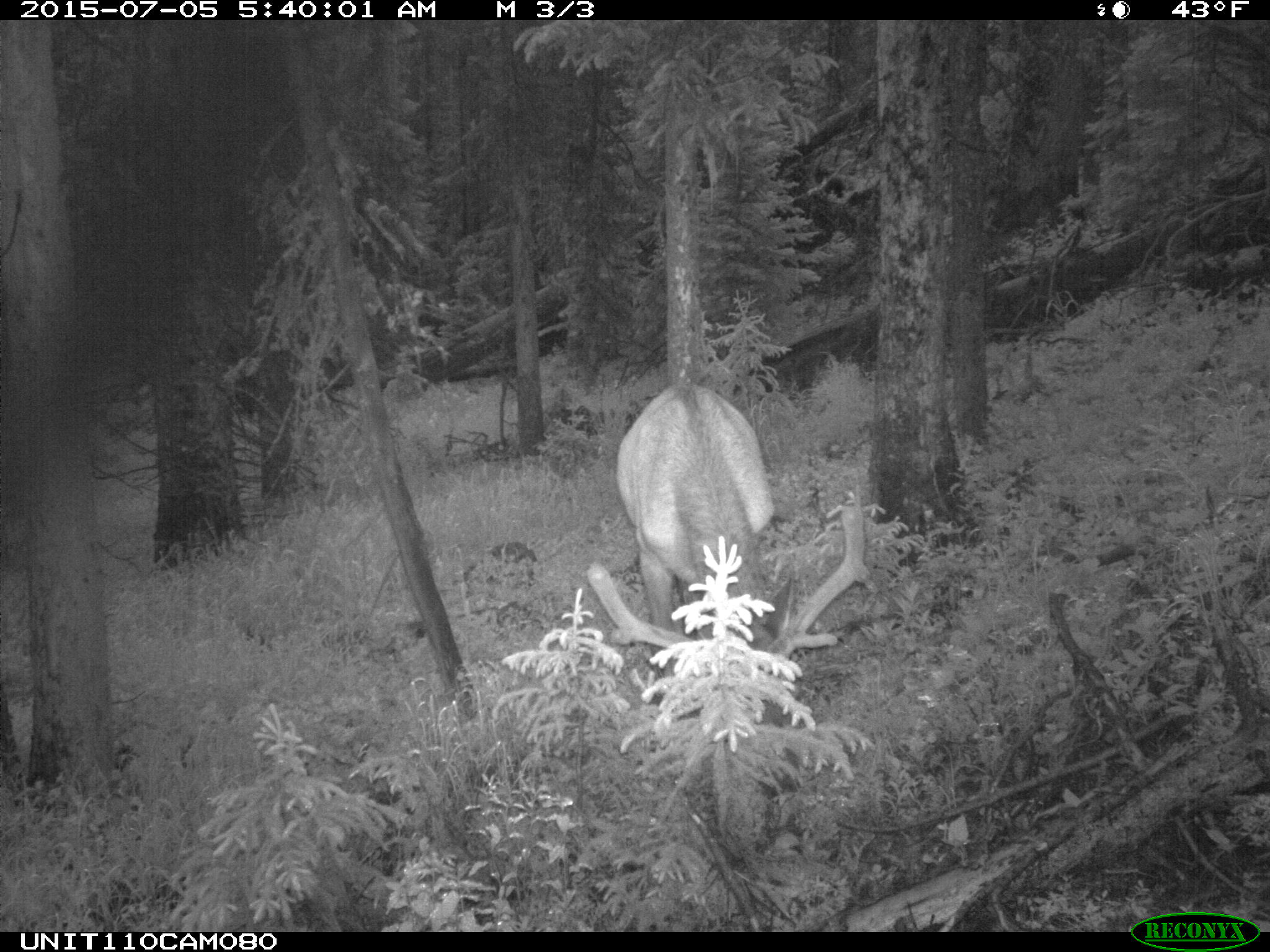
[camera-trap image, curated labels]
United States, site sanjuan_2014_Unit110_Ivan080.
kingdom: Animalia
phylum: Chordata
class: Mammalia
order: Artiodactyla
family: Cervidae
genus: Cervus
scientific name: Cervus elaphus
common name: red deer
Cervus elaphus (red deer).